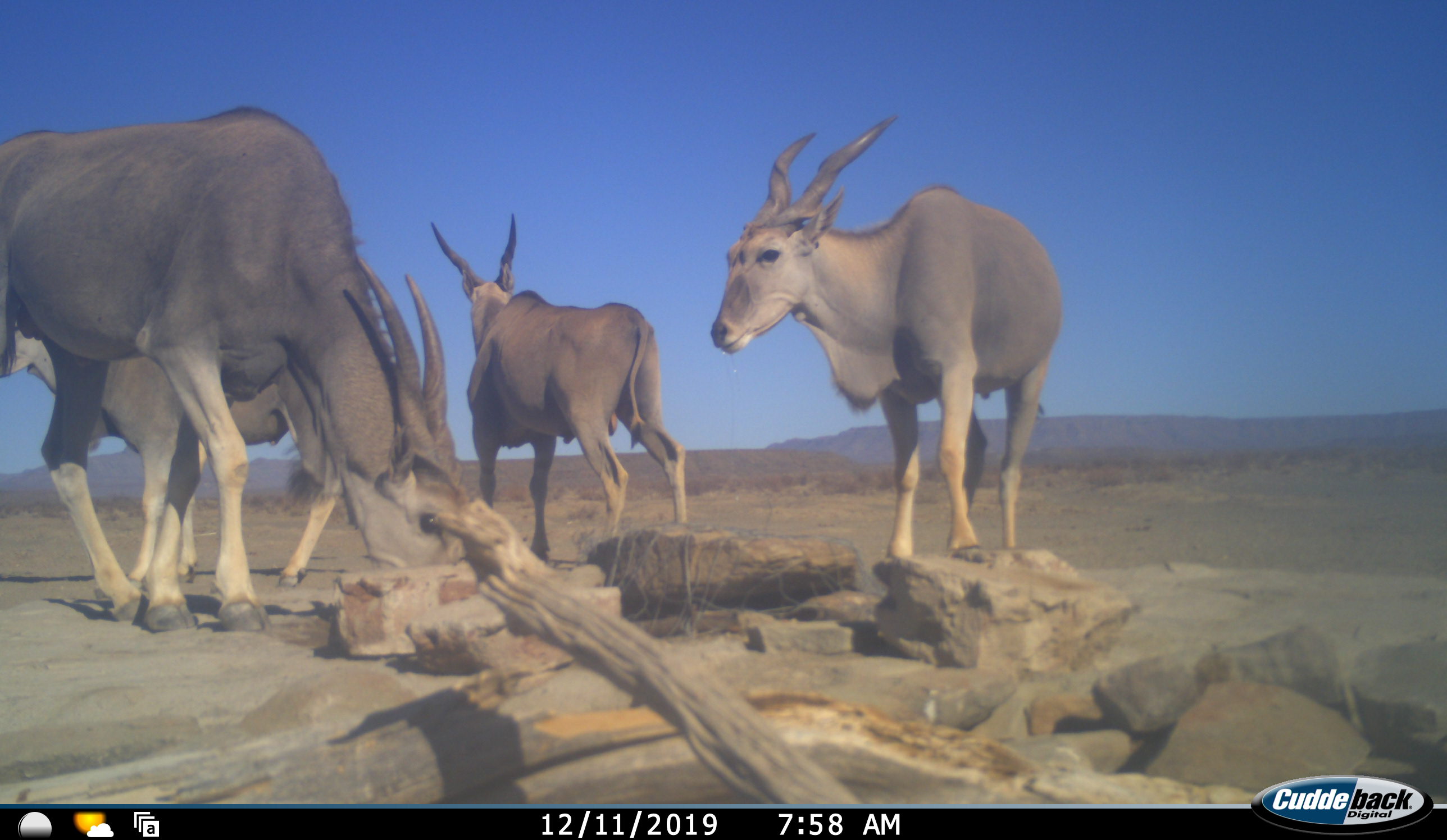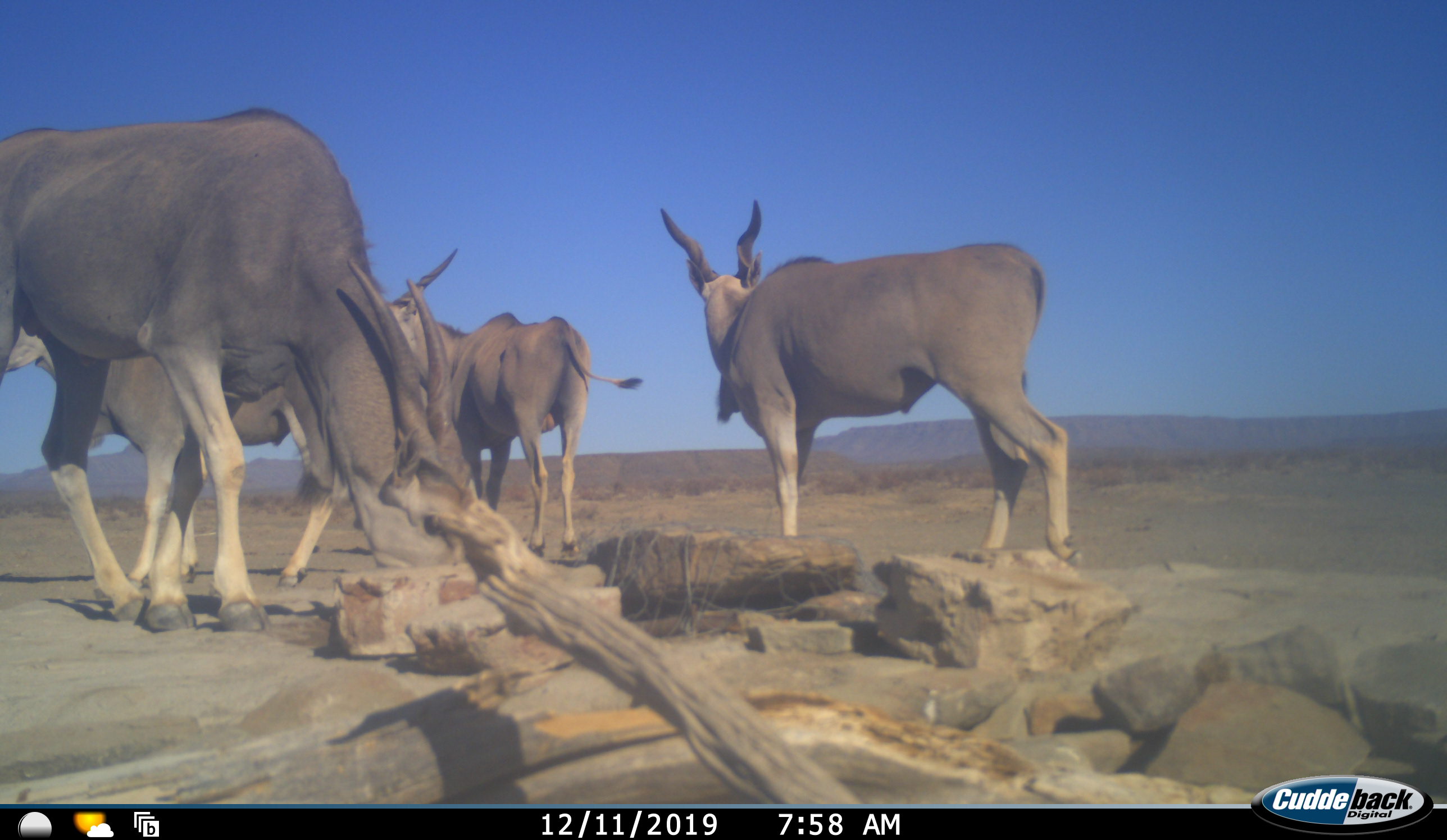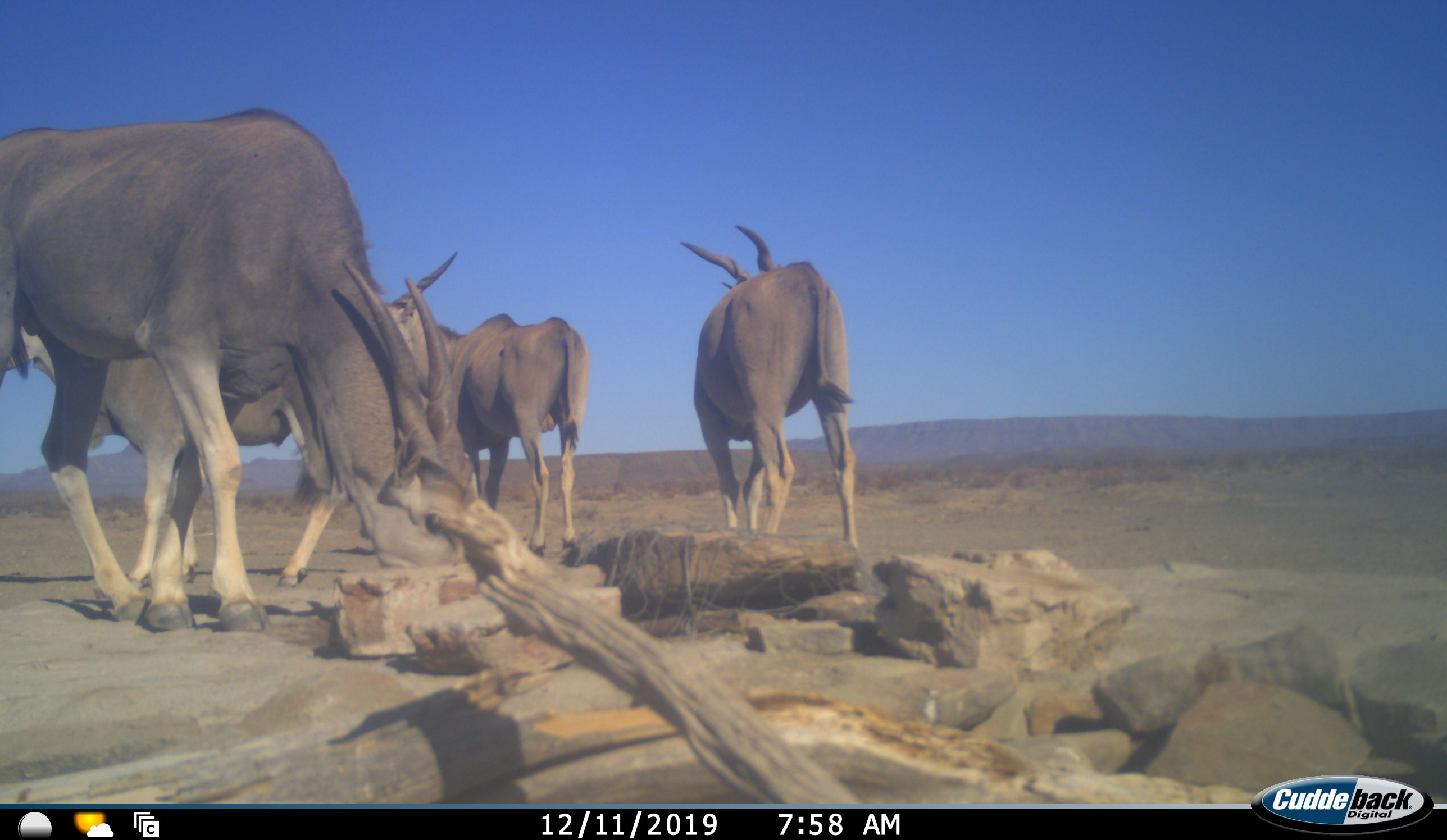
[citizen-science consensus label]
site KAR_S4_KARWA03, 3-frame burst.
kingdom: Animalia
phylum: Chordata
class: Mammalia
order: Artiodactyla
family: Bovidae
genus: Tragelaphus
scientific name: Tragelaphus oryx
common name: eland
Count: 4.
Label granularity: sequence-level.